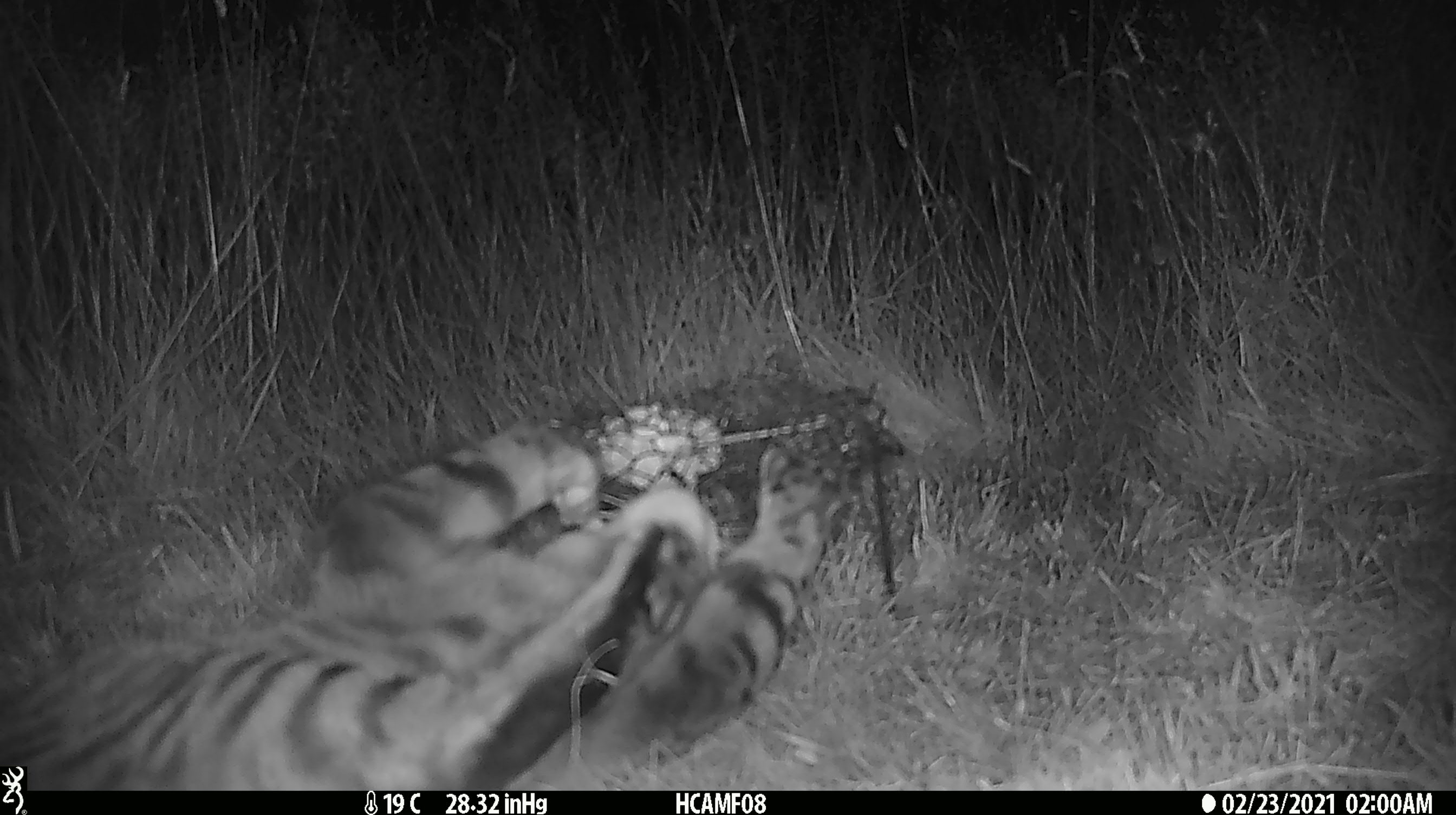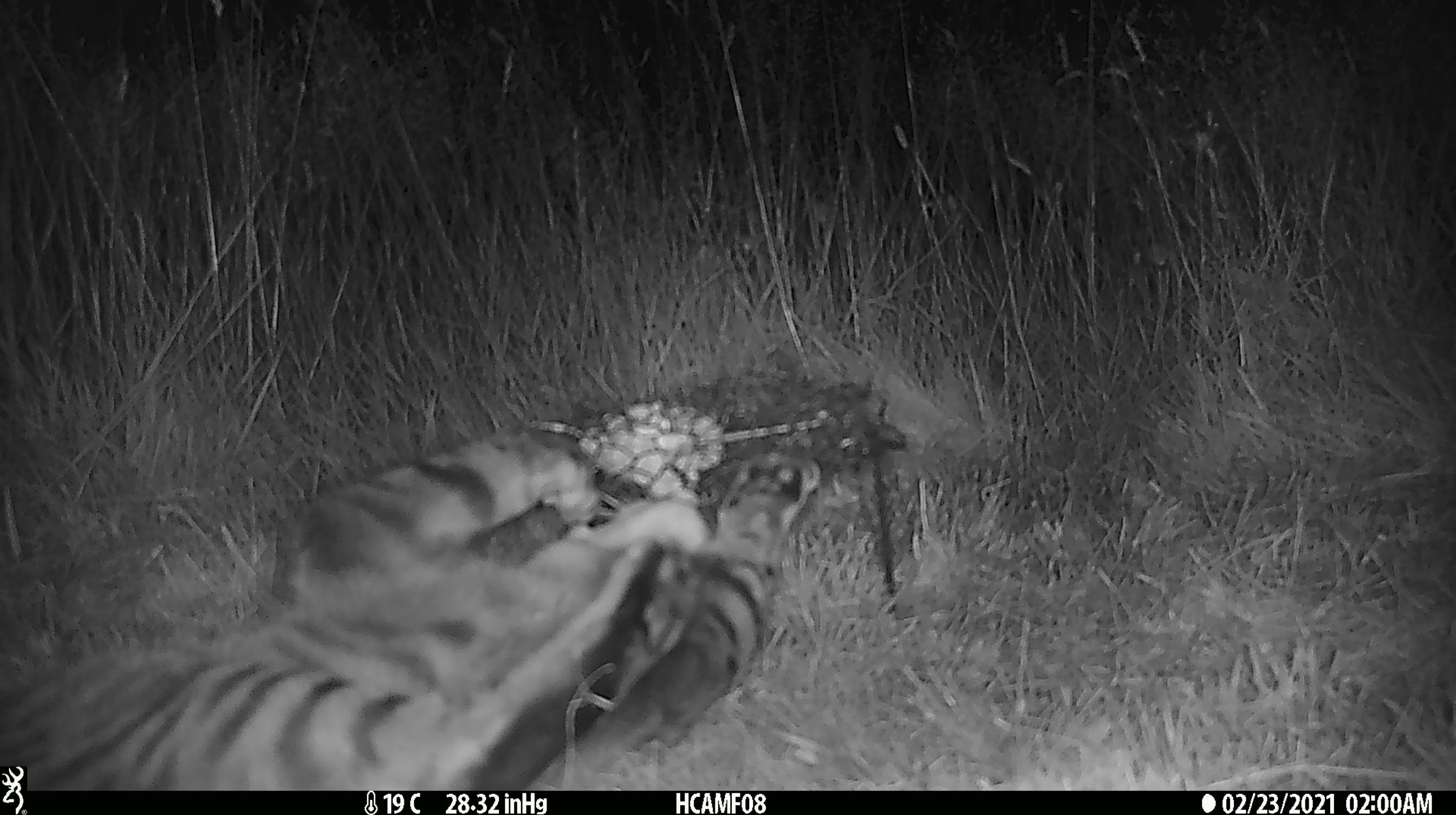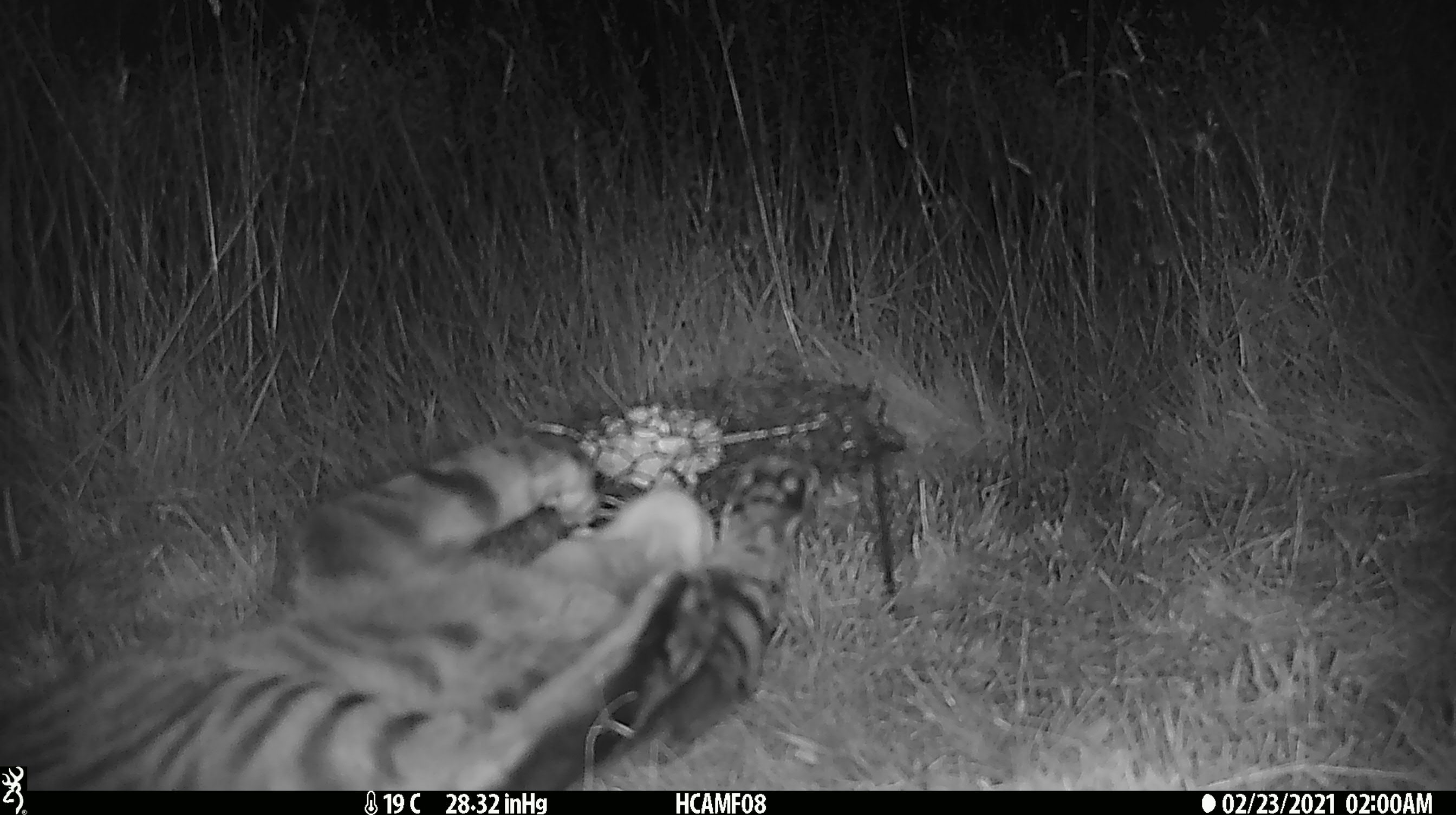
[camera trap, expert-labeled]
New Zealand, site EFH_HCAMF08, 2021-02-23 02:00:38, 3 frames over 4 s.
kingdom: Animalia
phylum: Chordata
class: Mammalia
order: Carnivora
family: Felidae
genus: Felis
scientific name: Felis catus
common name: domestic cat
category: cat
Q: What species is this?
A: Cat (domestic cat) (Felis catus).